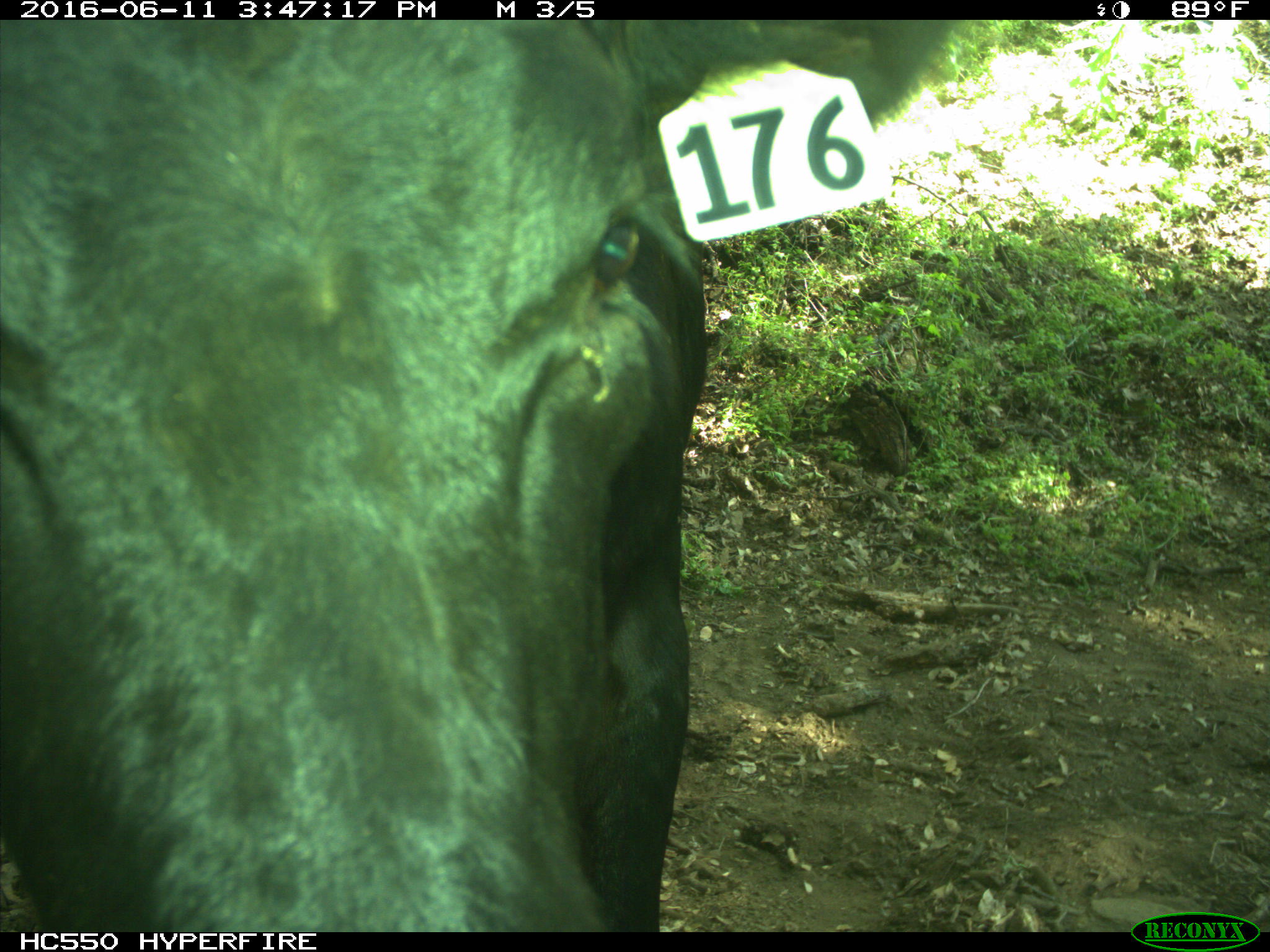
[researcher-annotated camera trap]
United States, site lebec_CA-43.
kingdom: Animalia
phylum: Chordata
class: Mammalia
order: Artiodactyla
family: Bovidae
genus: Bos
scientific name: Bos taurus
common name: domestic cow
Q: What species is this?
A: Bos taurus (domestic cow).